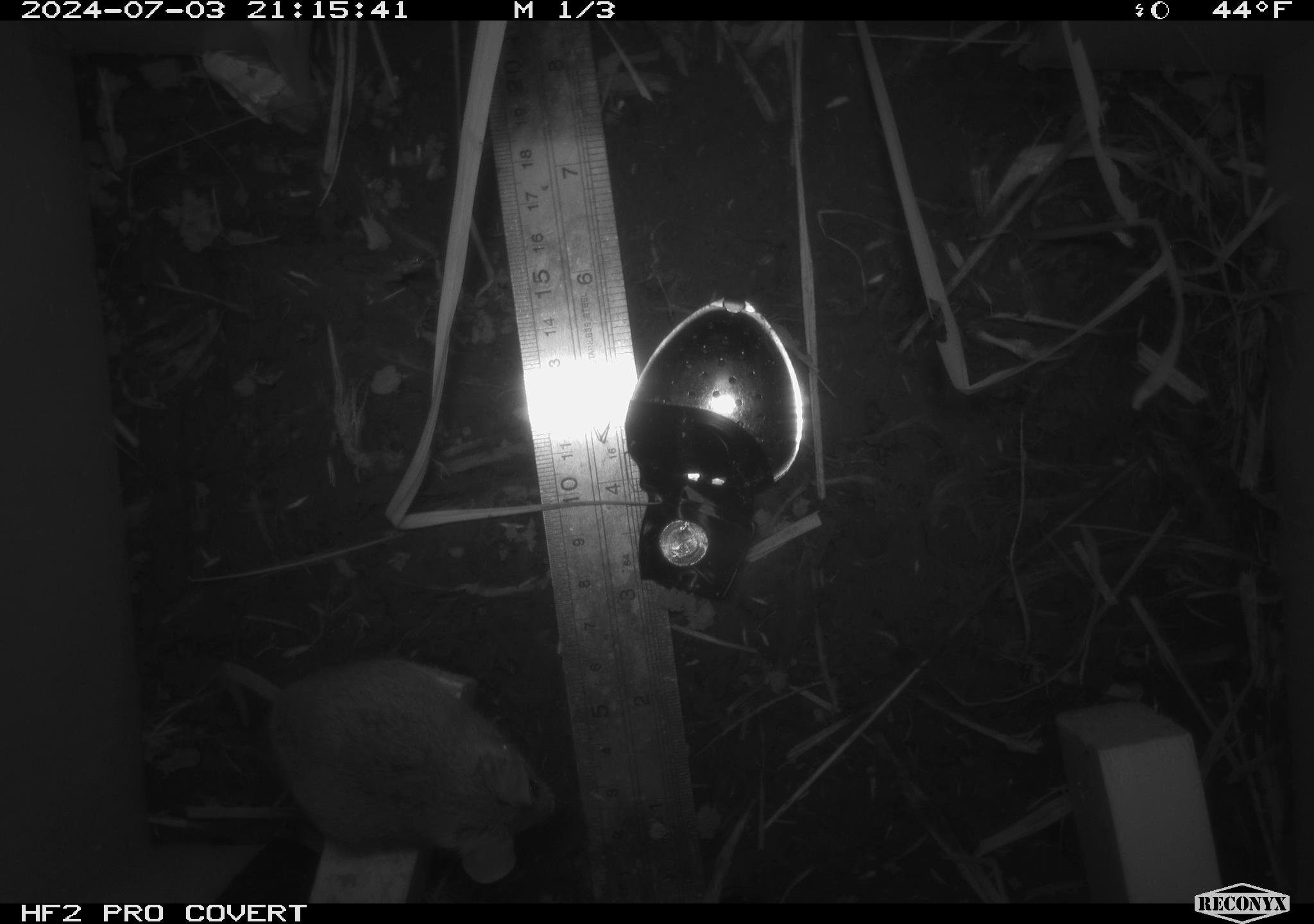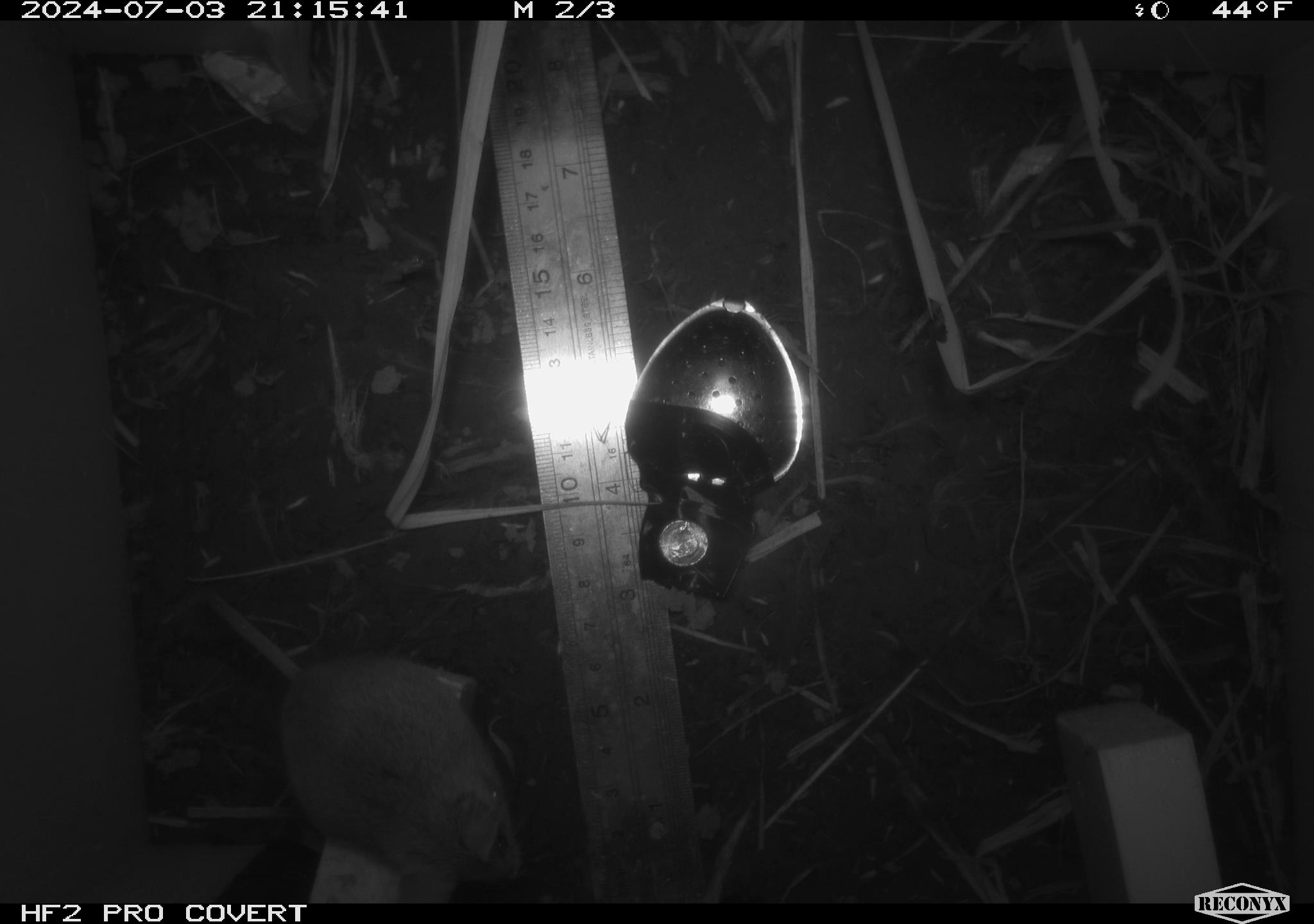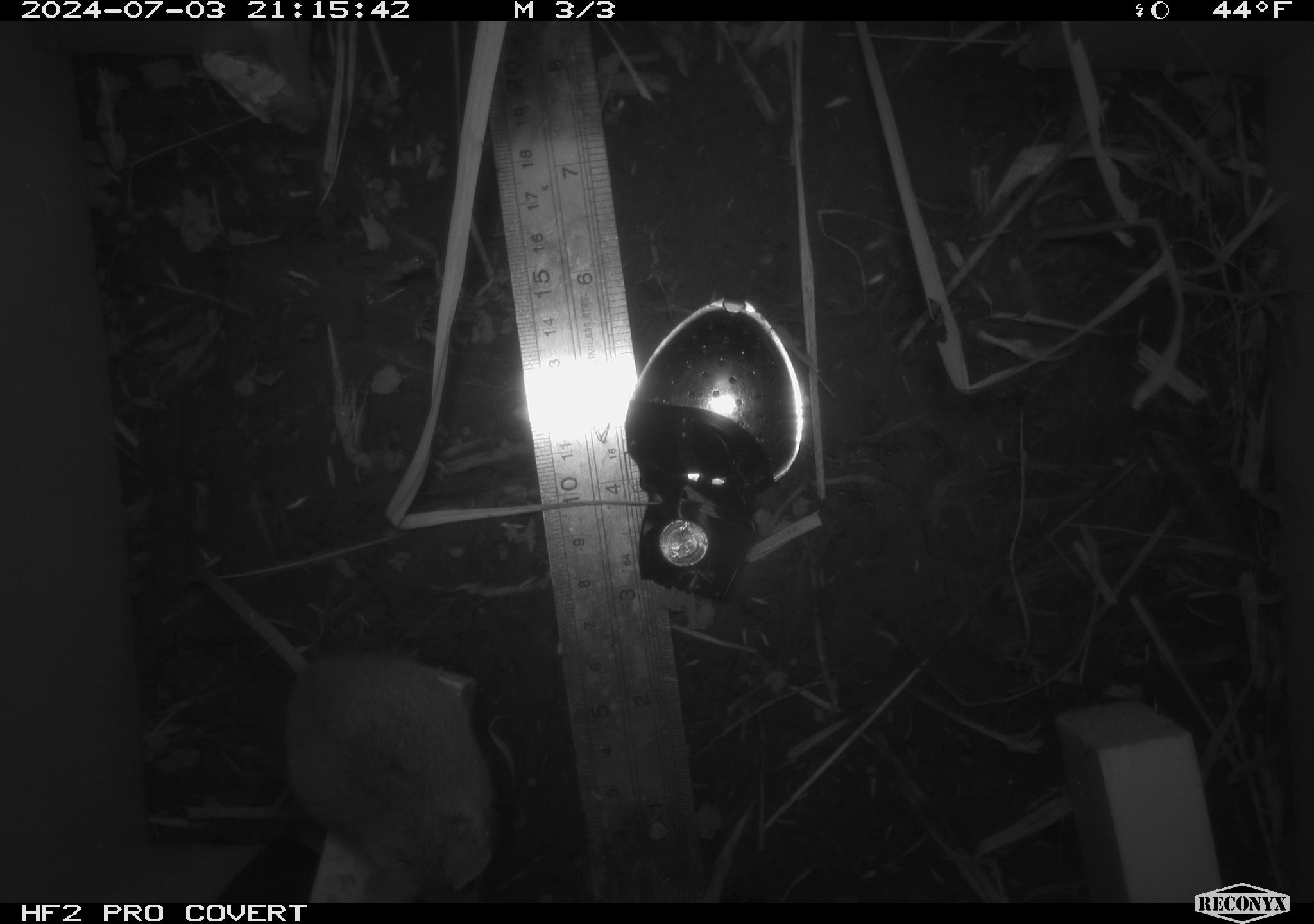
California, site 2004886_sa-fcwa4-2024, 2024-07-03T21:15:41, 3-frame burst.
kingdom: Animalia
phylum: Chordata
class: Mammalia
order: Rodentia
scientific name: Rodentia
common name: mouse species